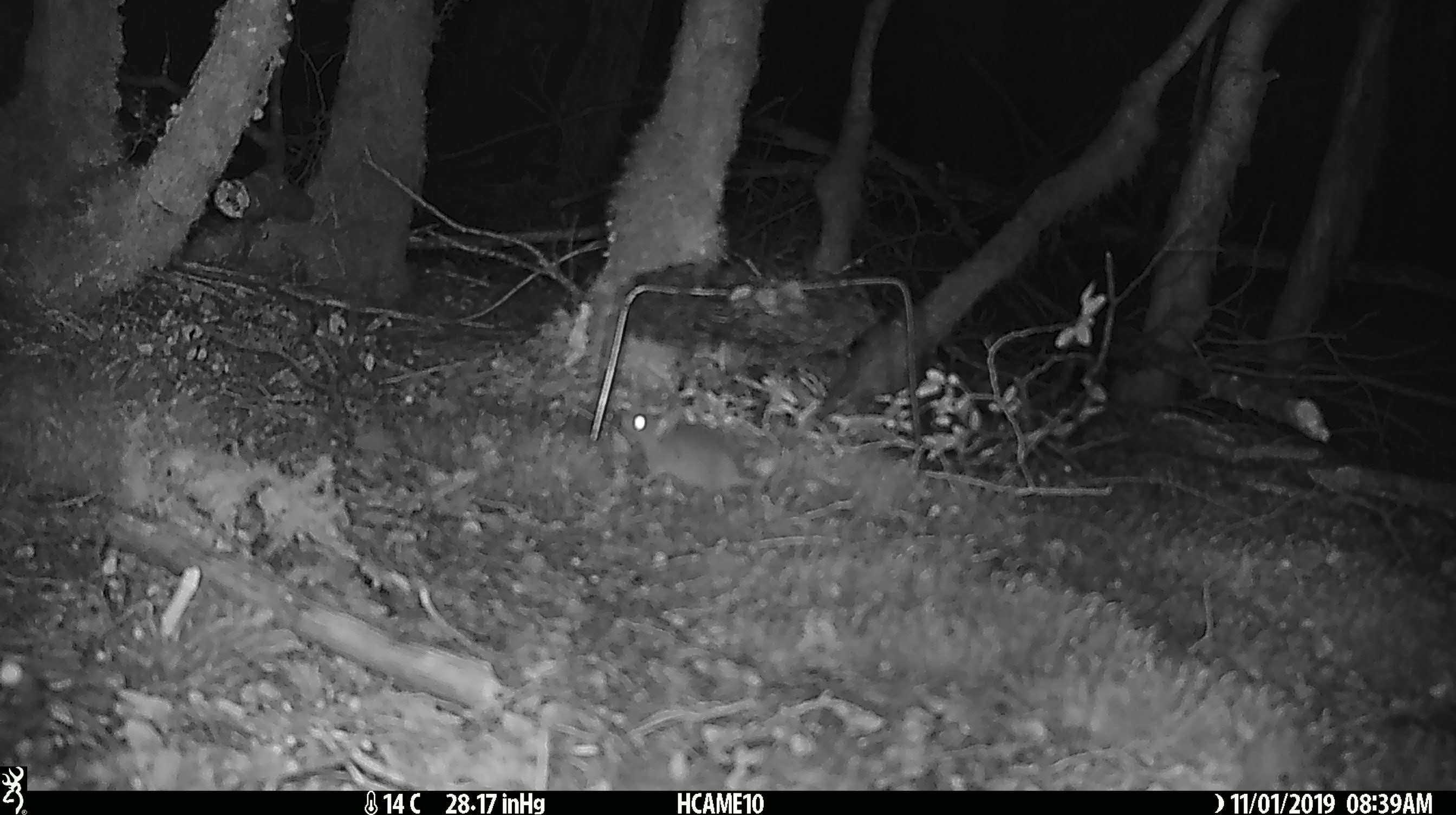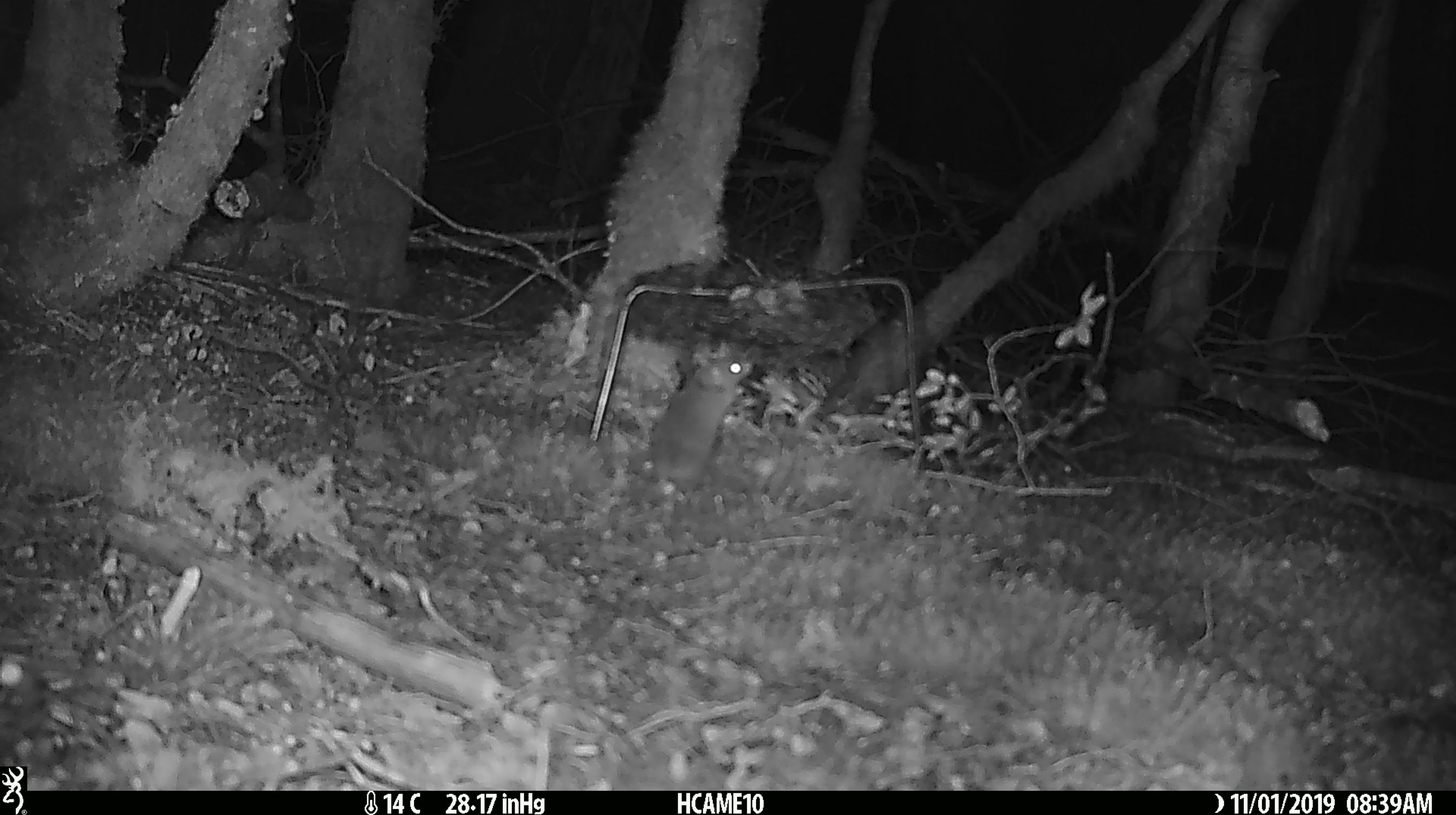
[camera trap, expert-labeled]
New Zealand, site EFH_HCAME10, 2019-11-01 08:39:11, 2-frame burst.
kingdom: Animalia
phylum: Chordata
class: Mammalia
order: Rodentia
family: Muridae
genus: Mus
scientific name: Mus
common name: mouse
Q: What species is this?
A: Mouse (Mus).